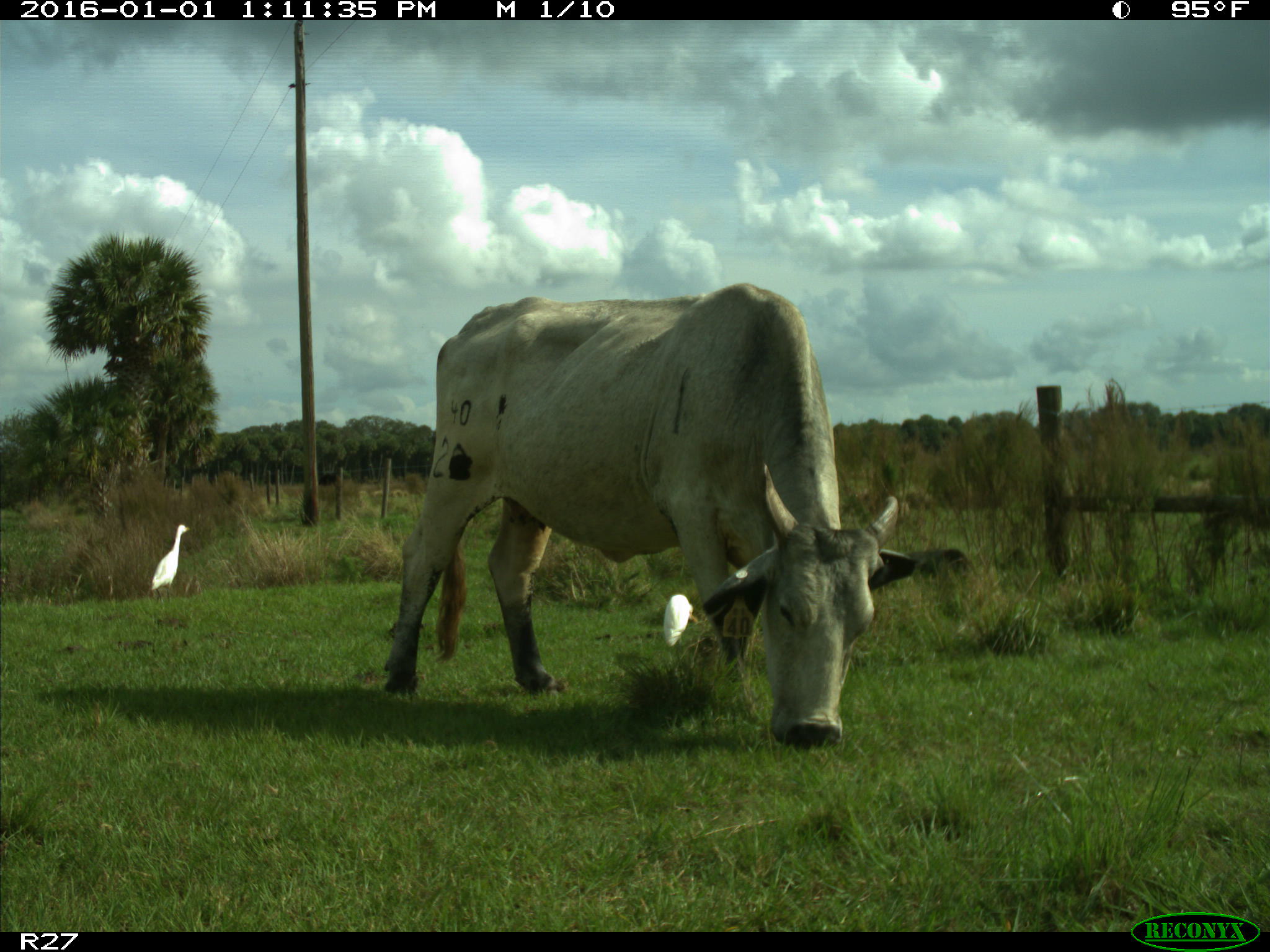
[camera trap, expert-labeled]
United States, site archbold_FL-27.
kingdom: Animalia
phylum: Chordata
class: Mammalia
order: Artiodactyla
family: Bovidae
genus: Bos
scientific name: Bos taurus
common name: domestic cow